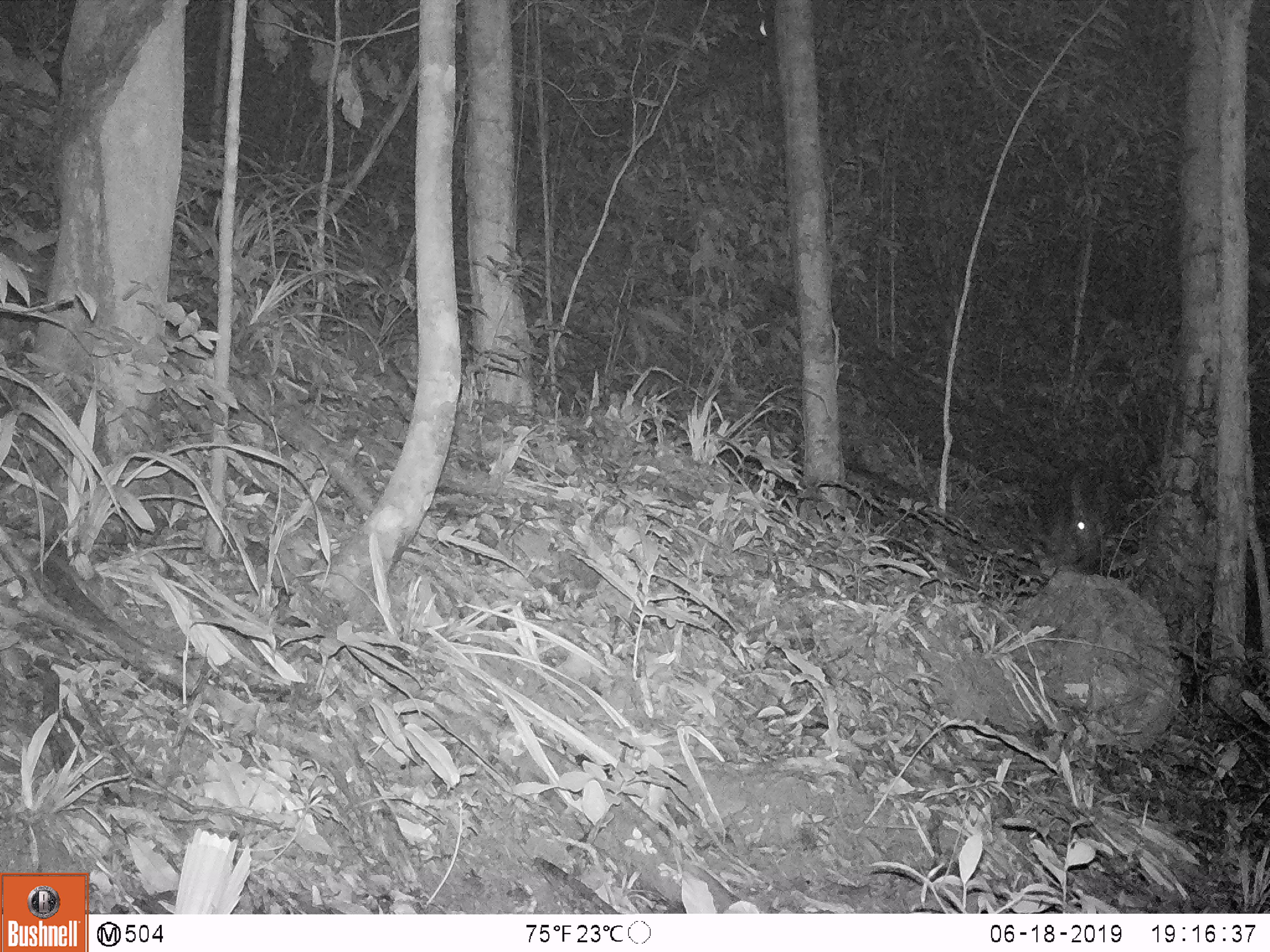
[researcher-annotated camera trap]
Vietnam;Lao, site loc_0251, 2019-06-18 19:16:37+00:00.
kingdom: Animalia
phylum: Chordata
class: Mammalia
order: Artiodactyla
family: Cervidae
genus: Rusa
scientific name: Rusa unicolor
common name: sambar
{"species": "sambar (Rusa unicolor)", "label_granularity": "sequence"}